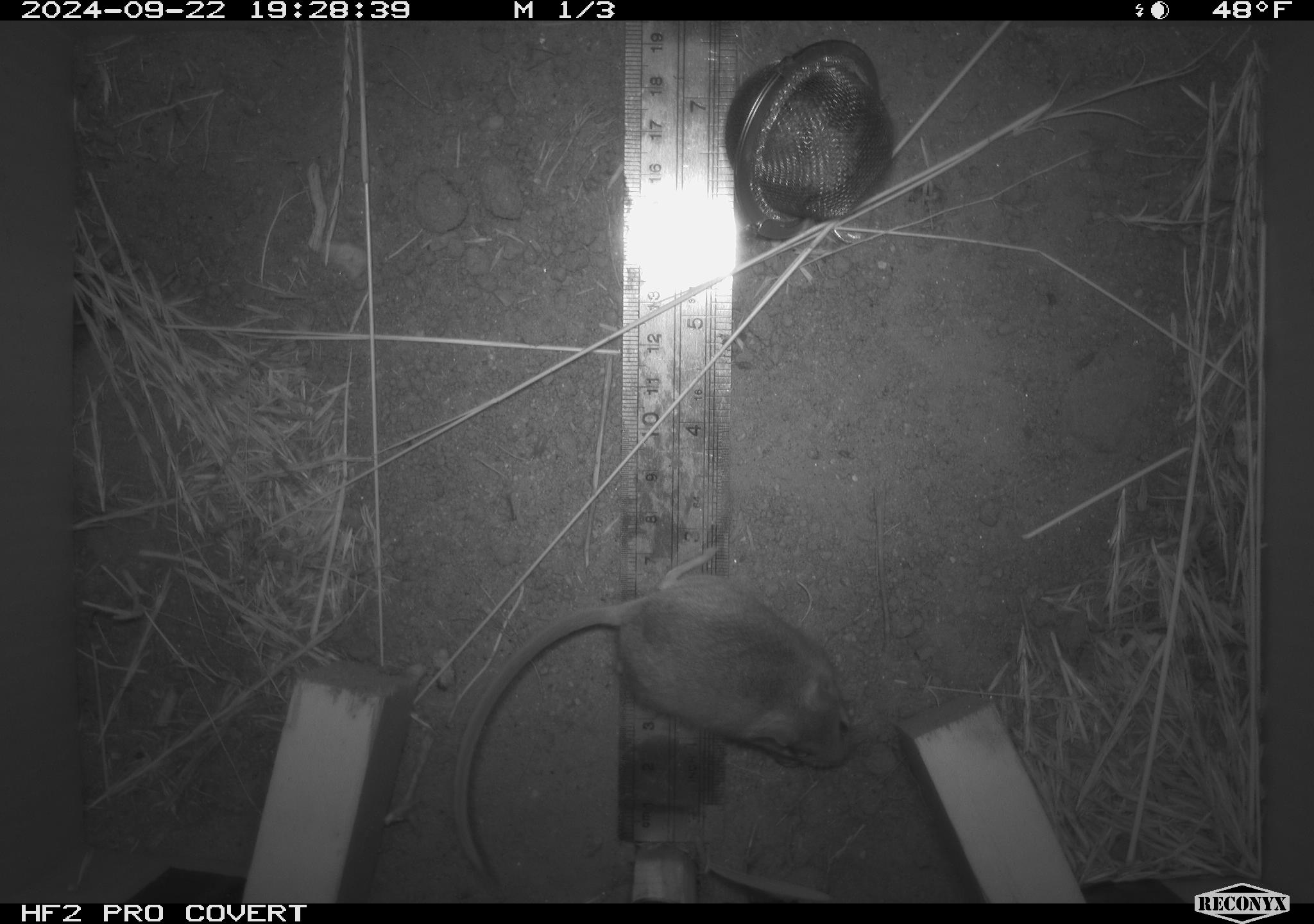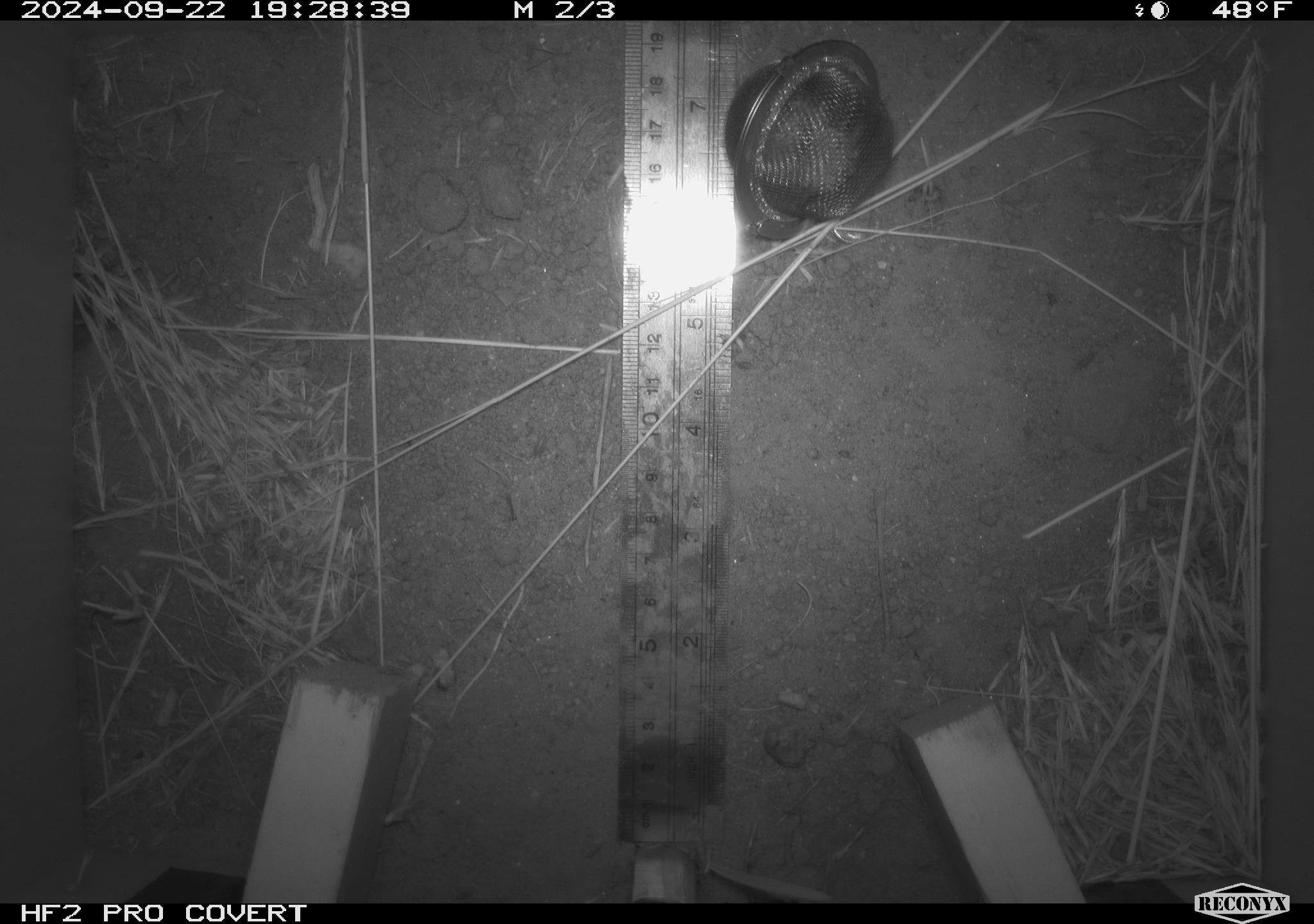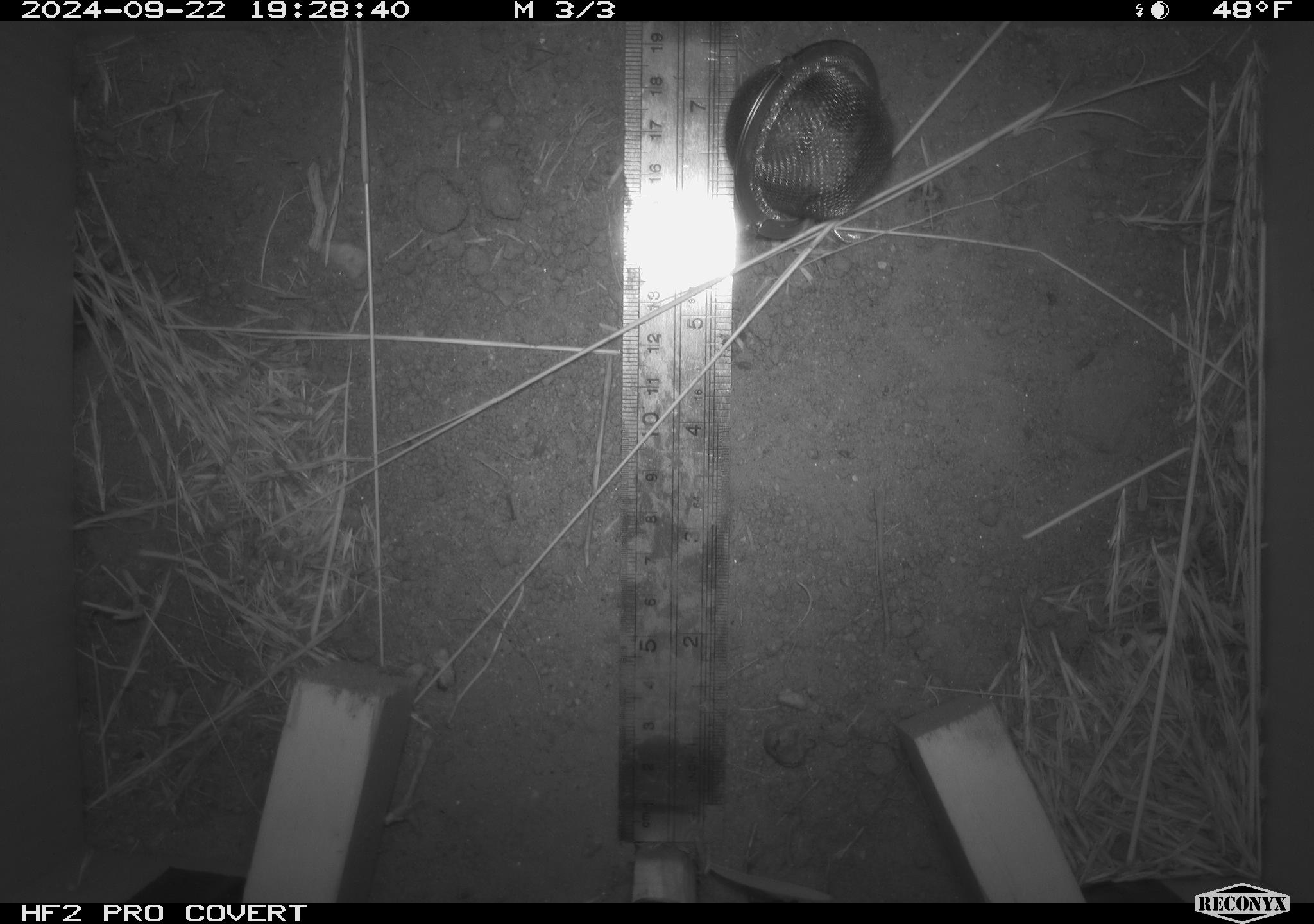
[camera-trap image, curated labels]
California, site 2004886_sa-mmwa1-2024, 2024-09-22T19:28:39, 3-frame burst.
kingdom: Animalia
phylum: Chordata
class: Mammalia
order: Rodentia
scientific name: Rodentia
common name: mouse species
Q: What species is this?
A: Mouse species (Rodentia).